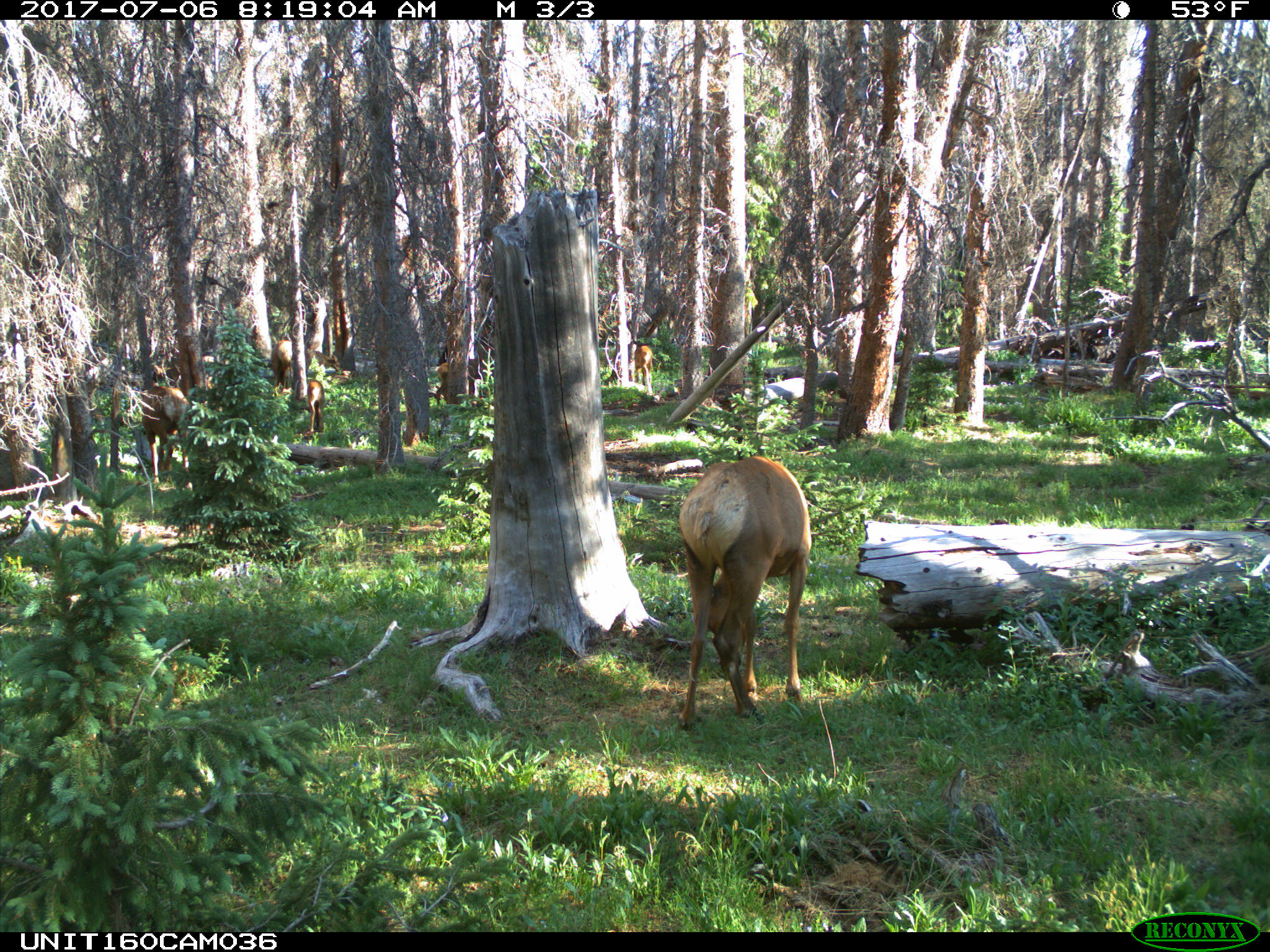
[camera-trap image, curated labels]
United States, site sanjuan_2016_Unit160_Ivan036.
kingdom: Animalia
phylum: Chordata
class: Mammalia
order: Artiodactyla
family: Cervidae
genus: Cervus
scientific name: Cervus elaphus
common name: red deer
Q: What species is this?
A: Cervus elaphus (red deer).